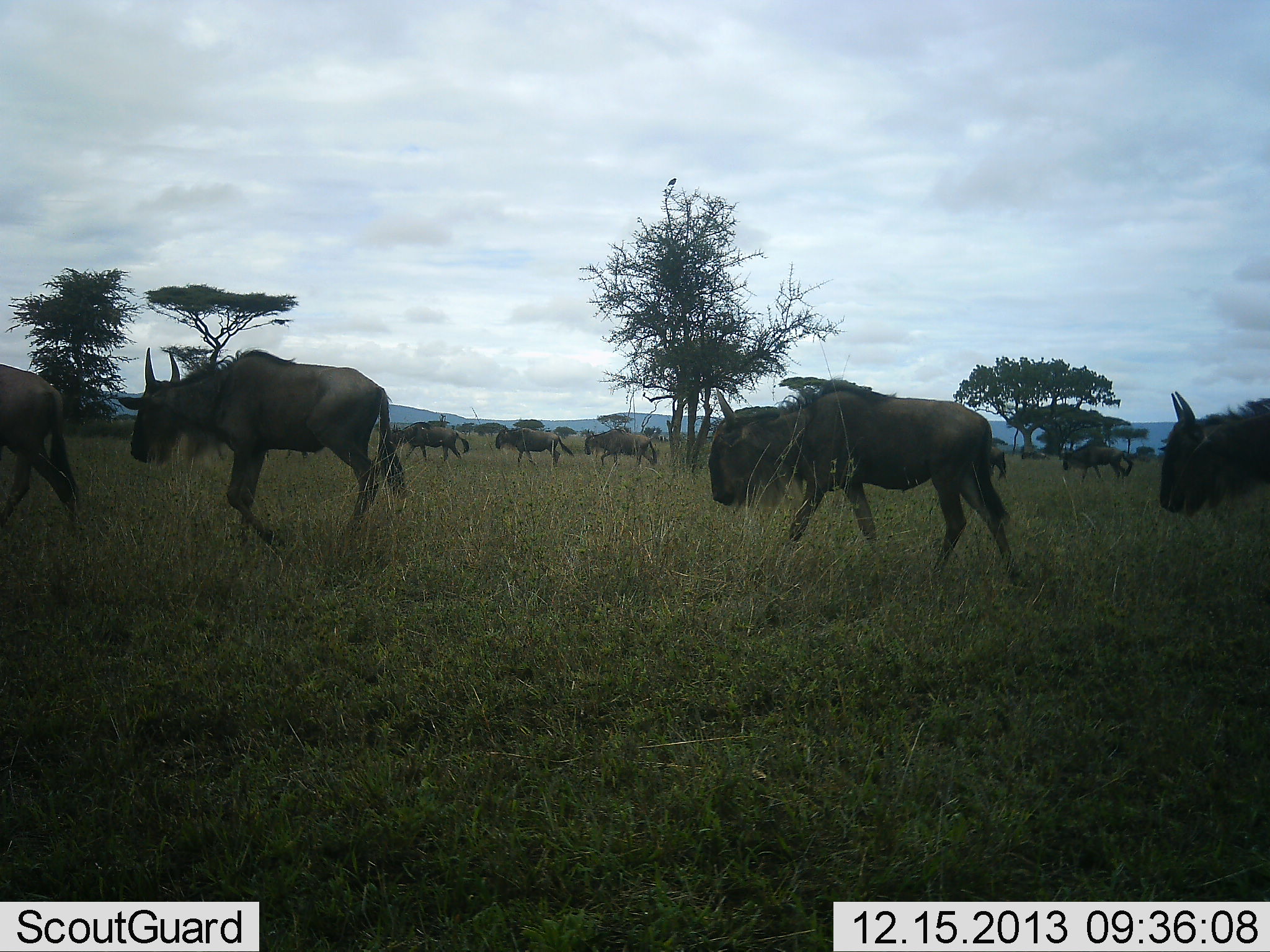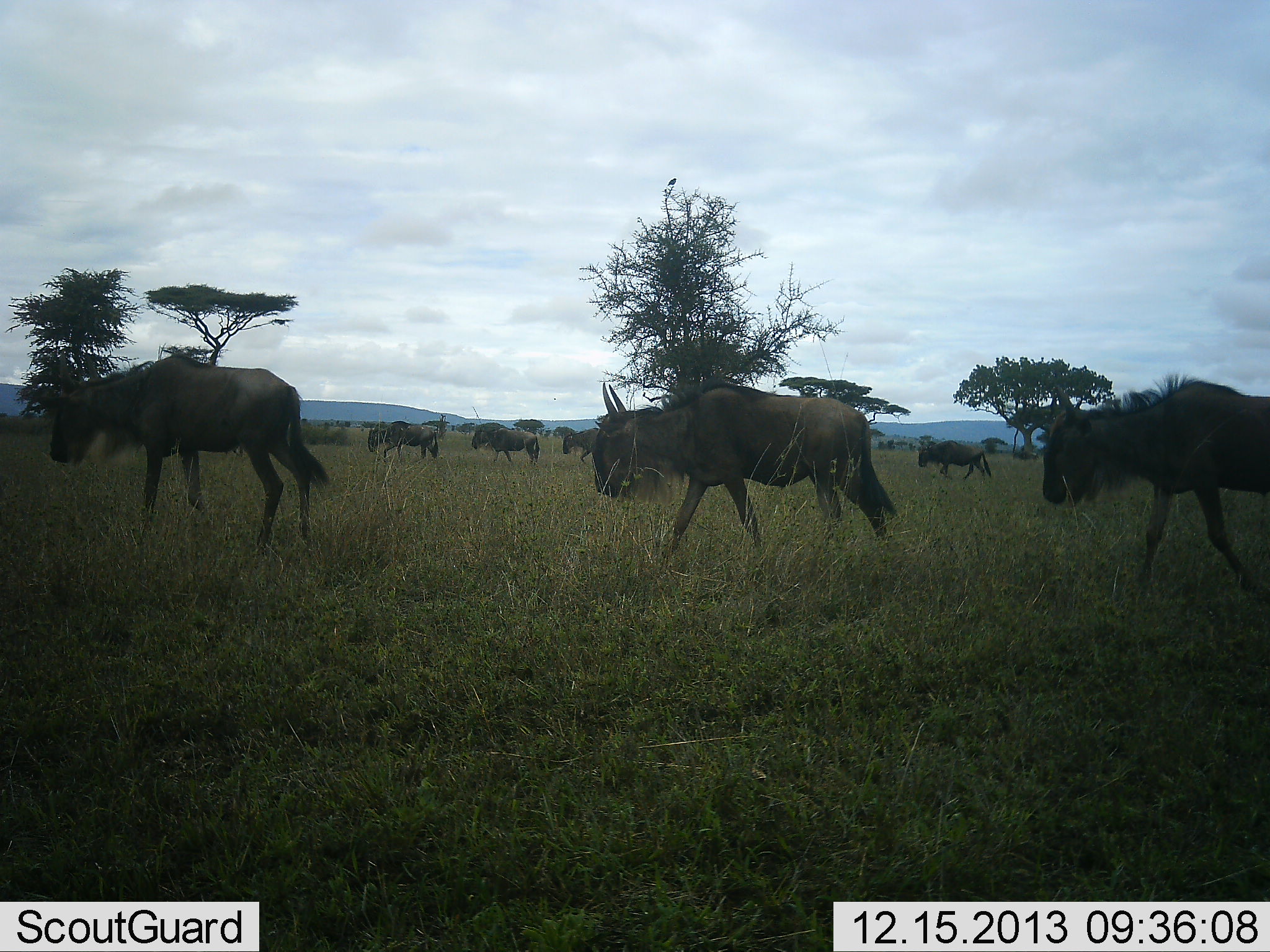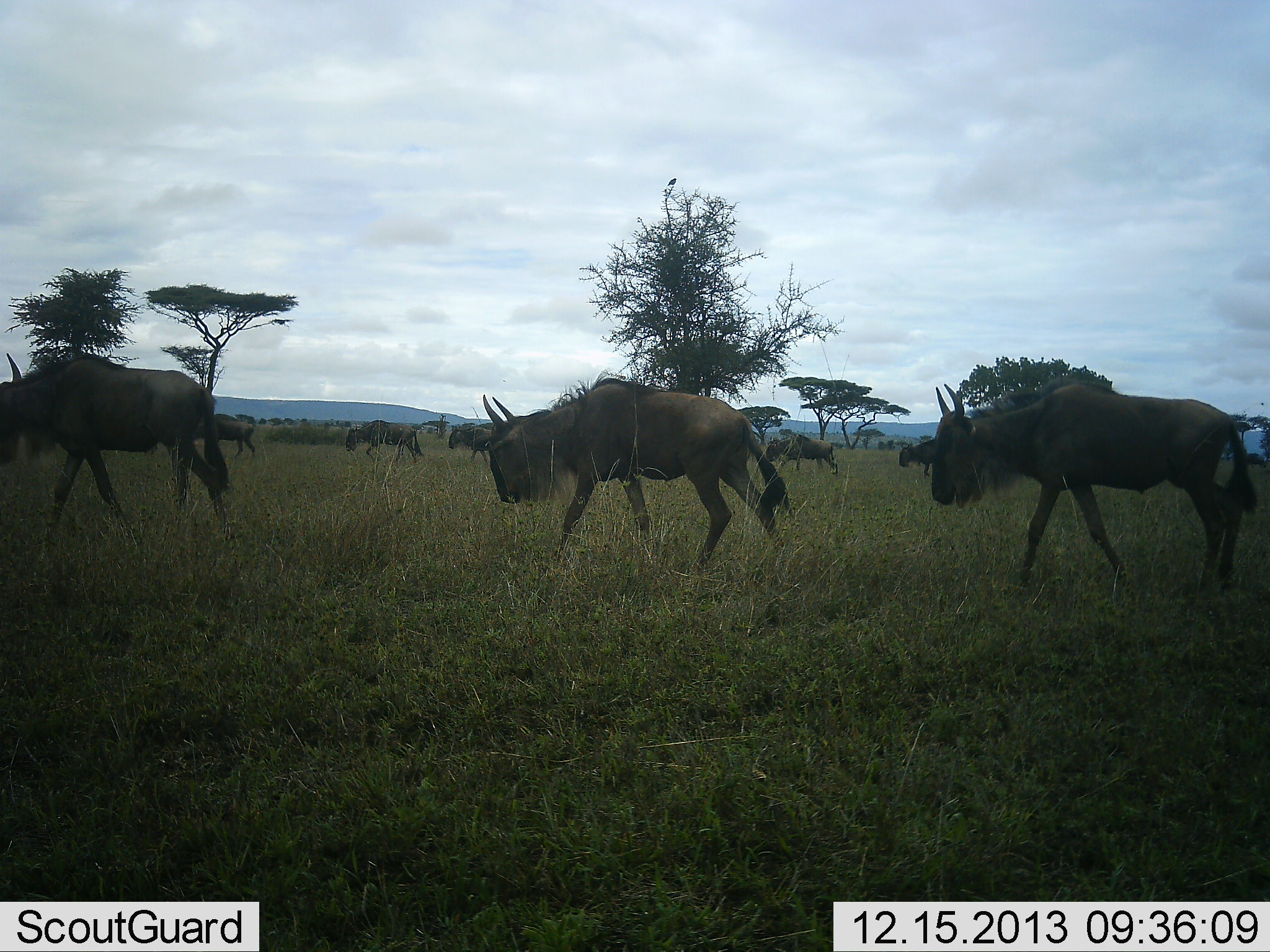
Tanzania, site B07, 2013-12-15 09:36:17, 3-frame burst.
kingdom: Animalia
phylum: Chordata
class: Mammalia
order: Artiodactyla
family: Bovidae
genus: Connochaetes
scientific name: Connochaetes taurinus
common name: blue wildebeest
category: wildebeest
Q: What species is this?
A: Wildebeest (blue wildebeest) (Connochaetes taurinus).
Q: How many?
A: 11-50.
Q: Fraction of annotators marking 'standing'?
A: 10%.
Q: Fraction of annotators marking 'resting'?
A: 0%.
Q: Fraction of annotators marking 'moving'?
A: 90%.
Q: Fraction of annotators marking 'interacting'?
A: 0%.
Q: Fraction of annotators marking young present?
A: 0%.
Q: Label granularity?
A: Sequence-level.